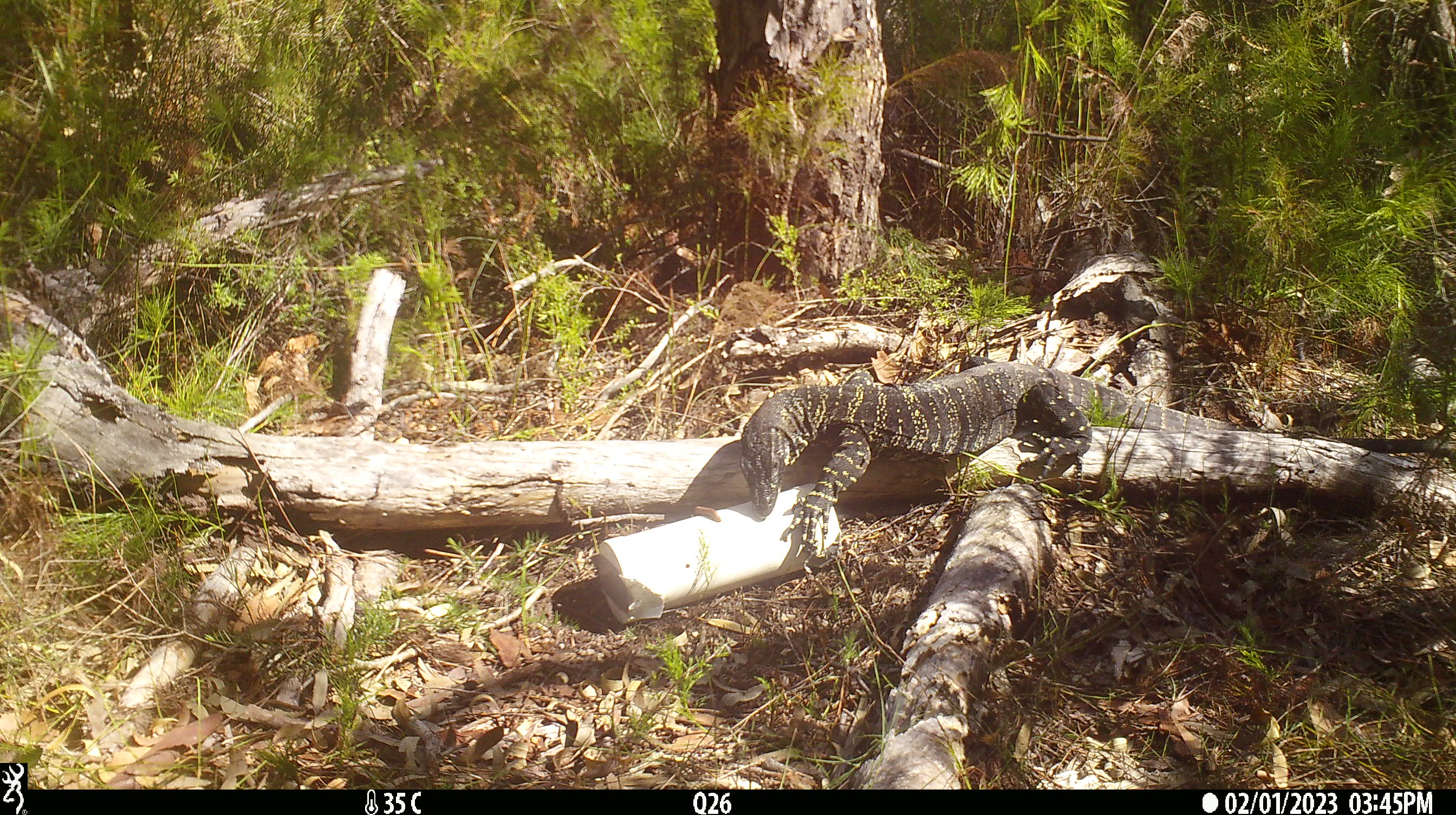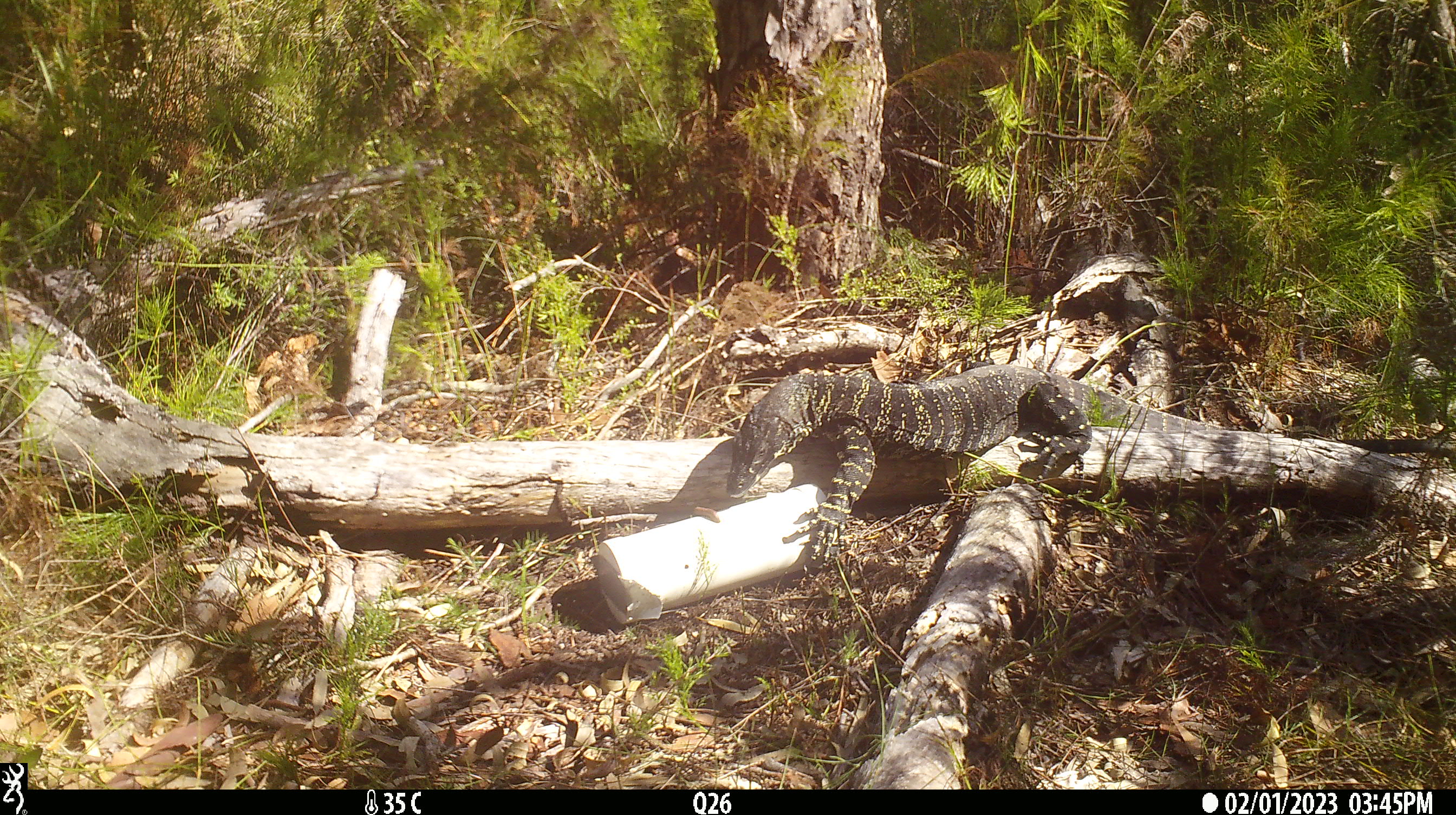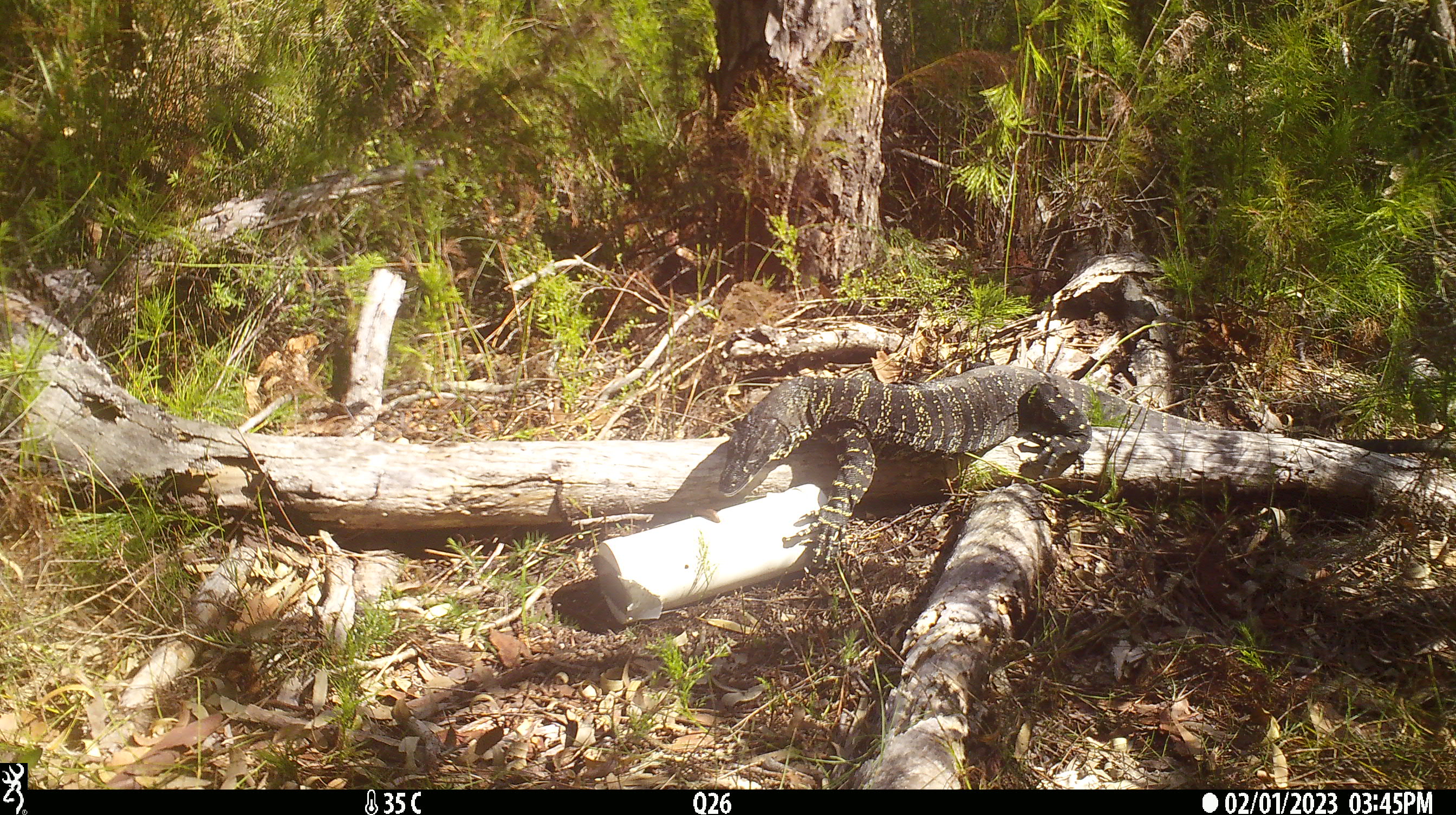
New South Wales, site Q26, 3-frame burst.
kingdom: Animalia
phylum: Chordata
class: Reptilia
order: Squamata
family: Varanidae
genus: Varanus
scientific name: Varanus varius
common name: lace monitor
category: goanna